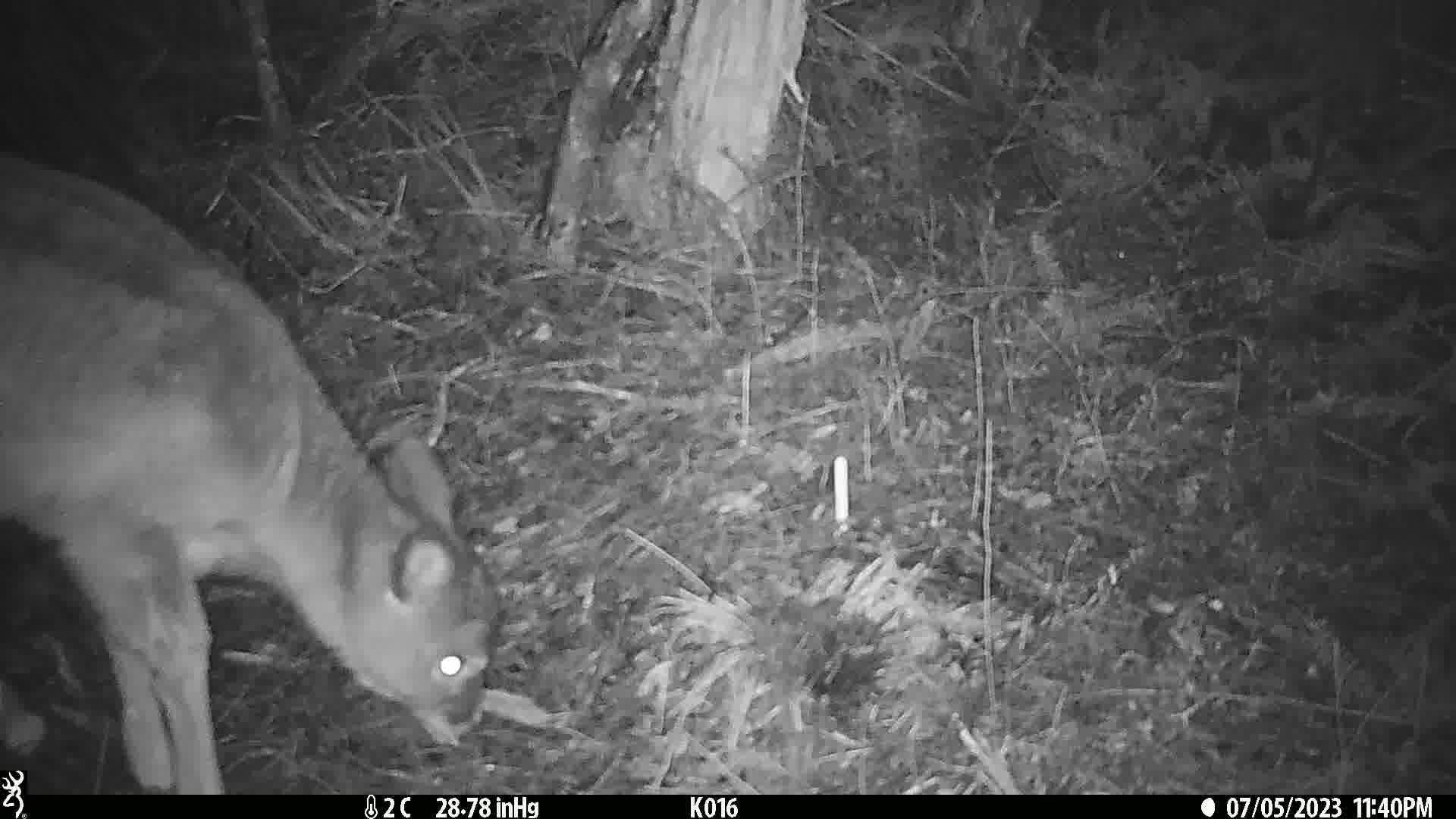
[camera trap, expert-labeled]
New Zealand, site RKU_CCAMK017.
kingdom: Animalia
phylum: Chordata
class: Mammalia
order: Artiodactyla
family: Cervidae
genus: Odocoileus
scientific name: Odocoileus virginianus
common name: white-tailed deer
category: white tailed deer